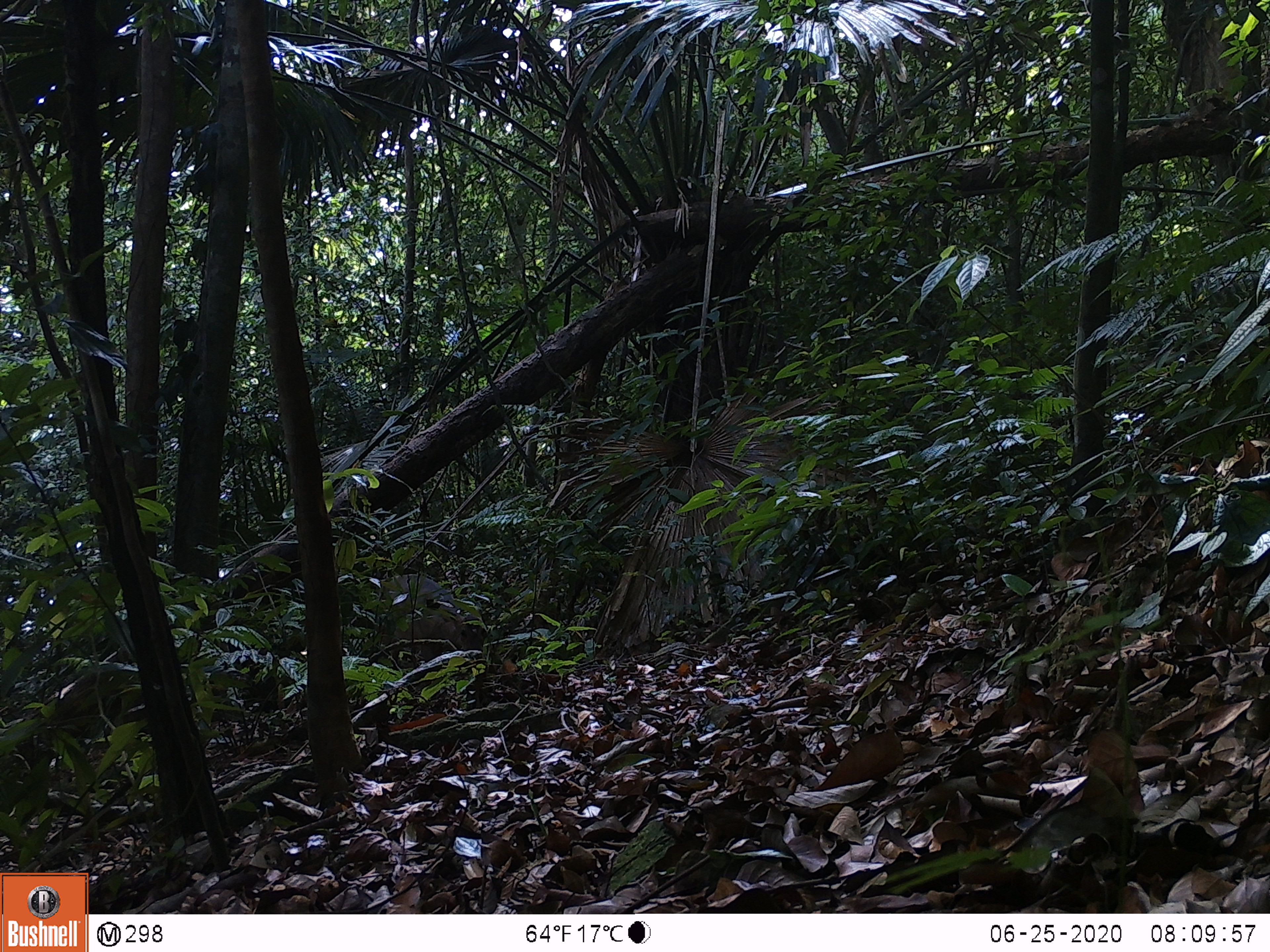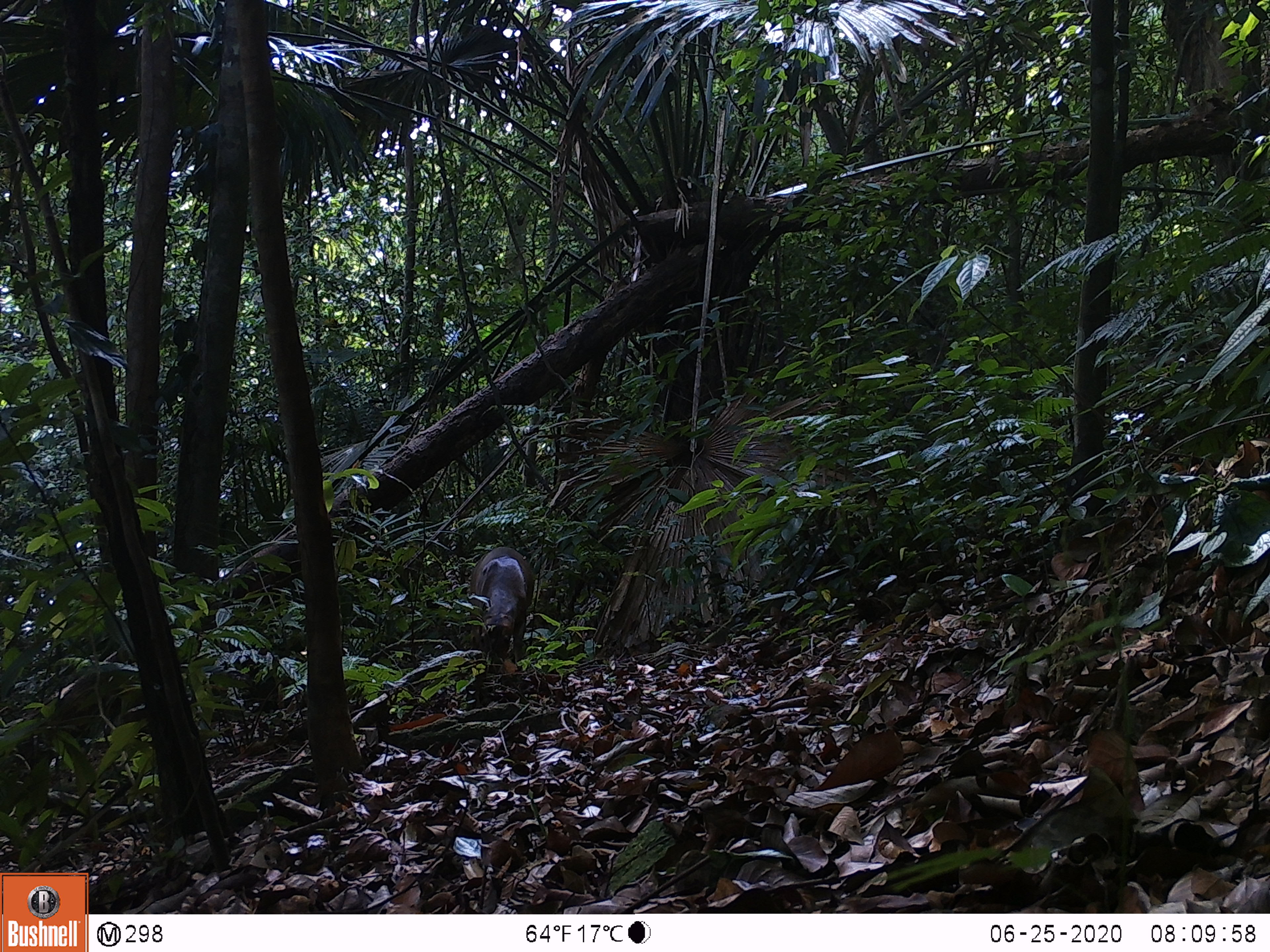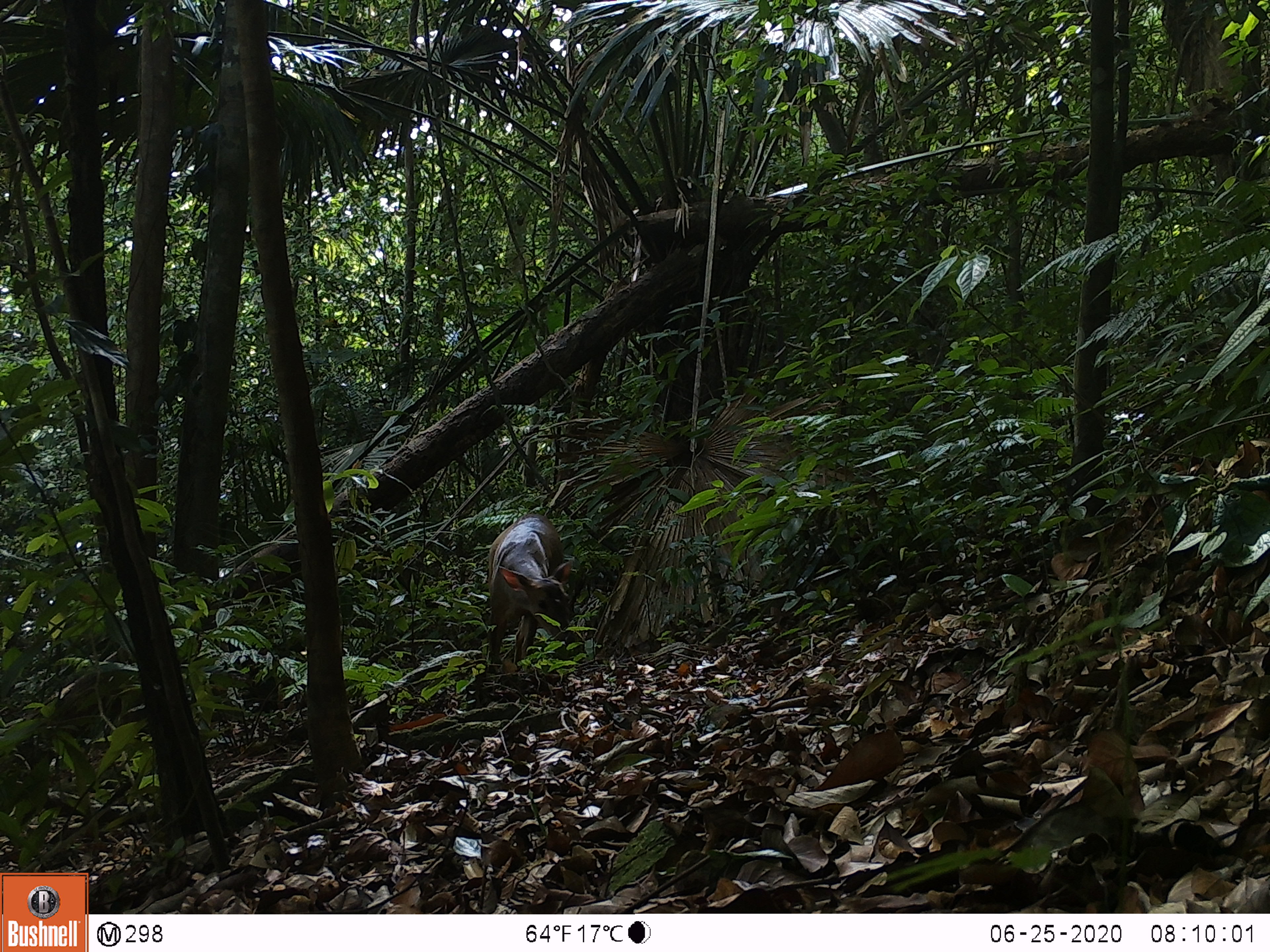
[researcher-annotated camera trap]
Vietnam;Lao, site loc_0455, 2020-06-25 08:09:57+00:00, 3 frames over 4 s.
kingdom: Animalia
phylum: Chordata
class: Mammalia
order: Artiodactyla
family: Cervidae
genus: Muntiacus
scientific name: Muntiacus vuquangensis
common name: large-antlered muntjac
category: large antlered muntjac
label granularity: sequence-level